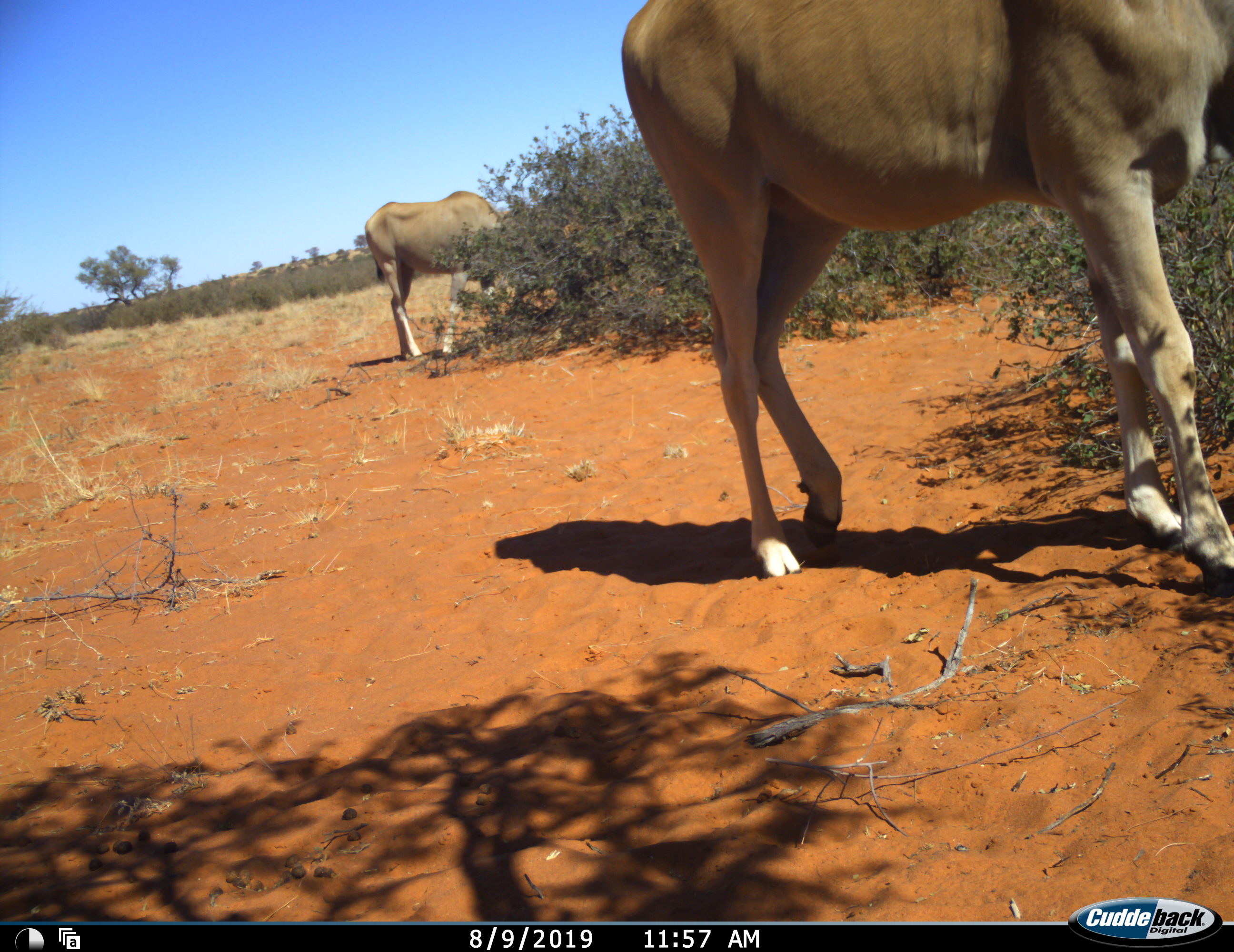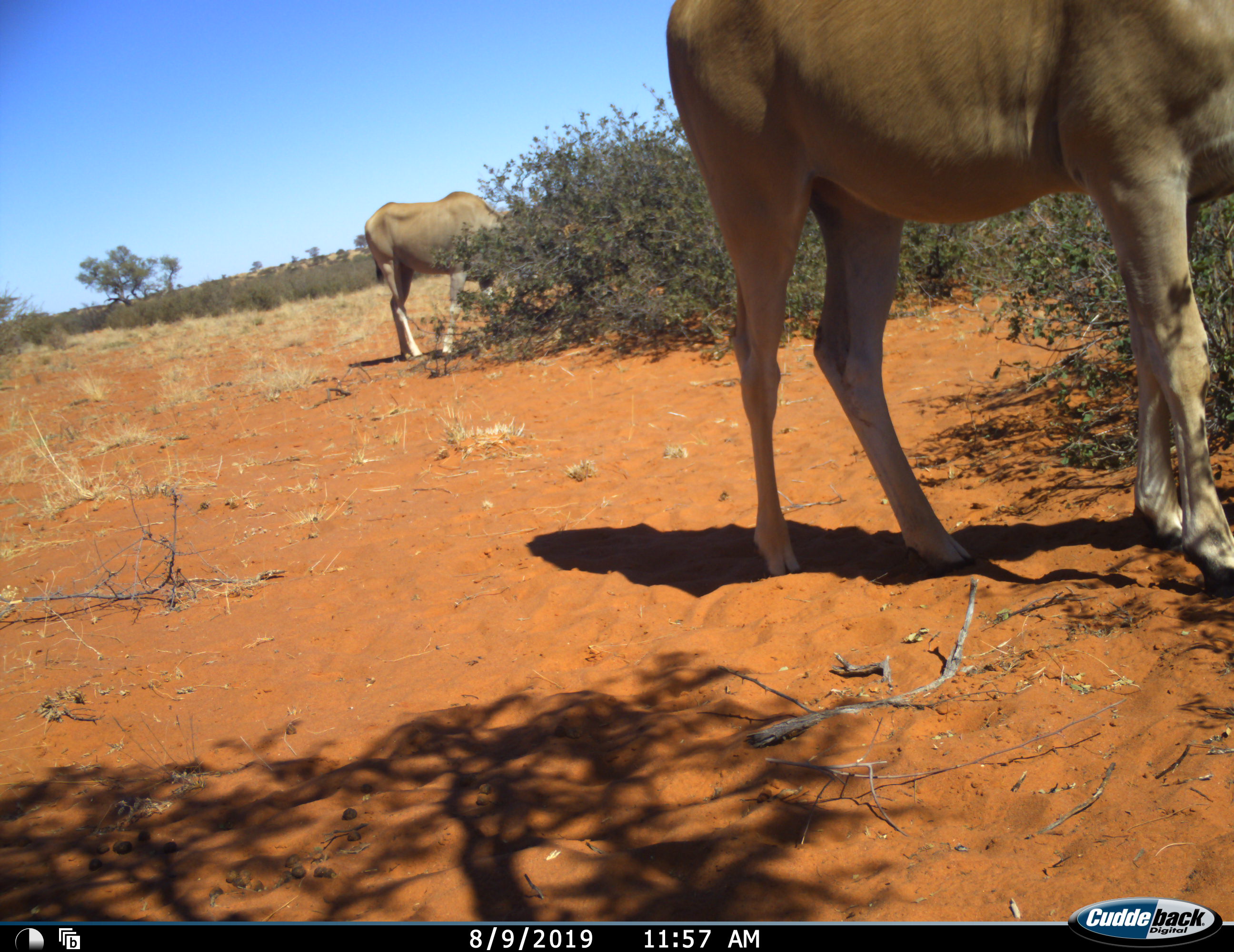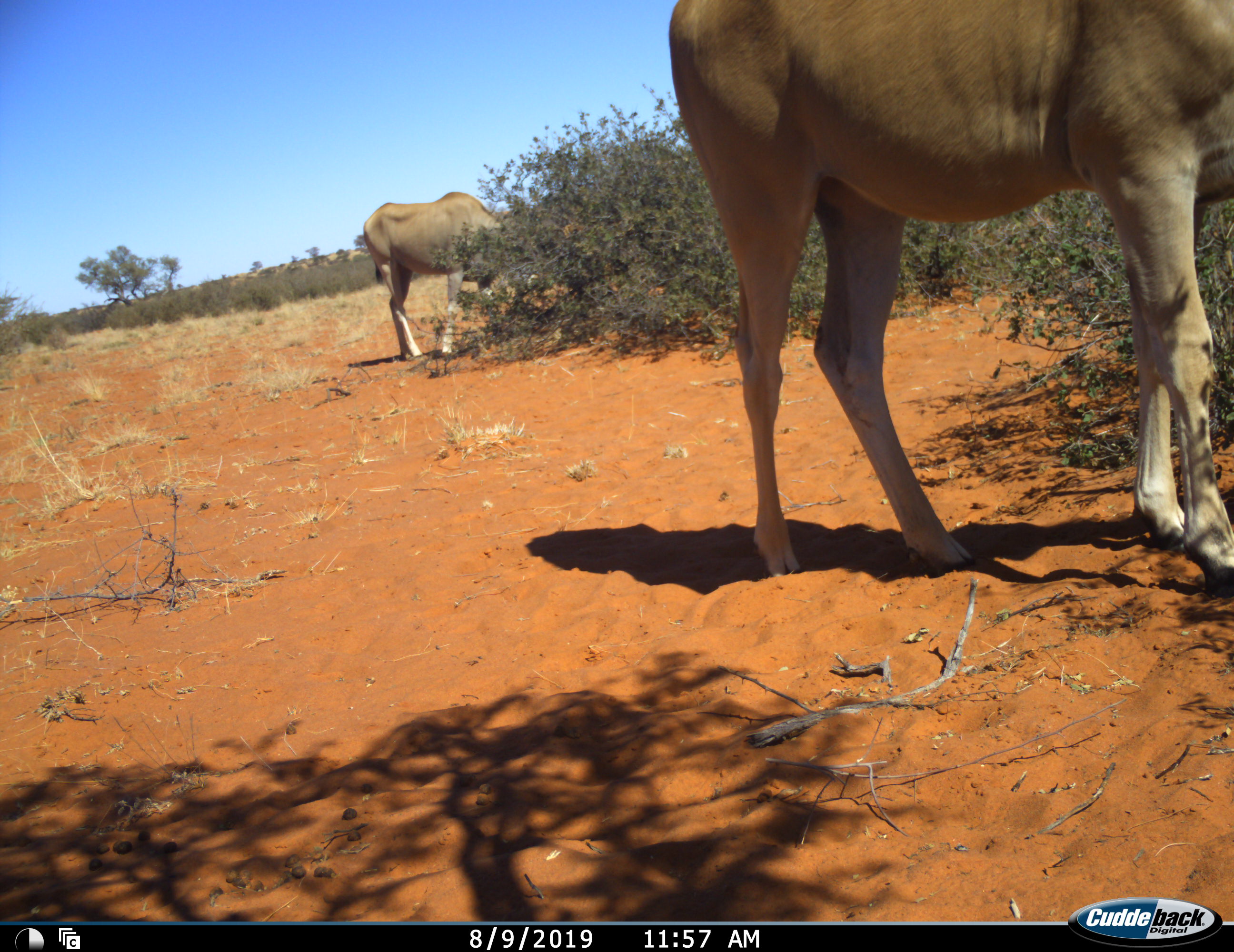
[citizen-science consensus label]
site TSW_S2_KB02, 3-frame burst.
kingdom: Animalia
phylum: Chordata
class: Mammalia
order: Artiodactyla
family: Bovidae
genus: Tragelaphus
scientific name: Tragelaphus oryx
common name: eland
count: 2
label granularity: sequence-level